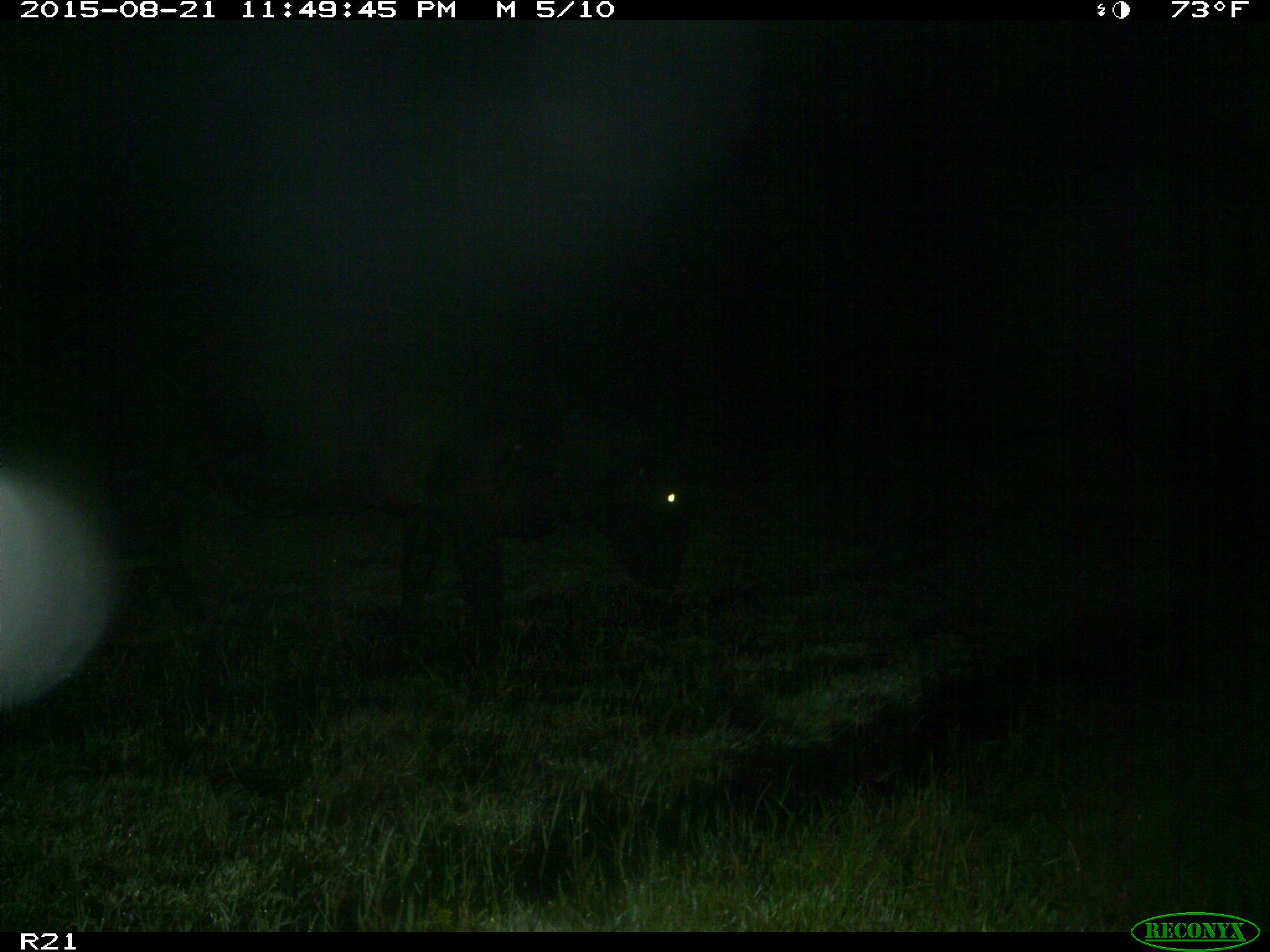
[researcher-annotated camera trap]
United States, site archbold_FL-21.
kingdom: Animalia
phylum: Chordata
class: Mammalia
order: Artiodactyla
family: Bovidae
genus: Bos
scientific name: Bos taurus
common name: domestic cow